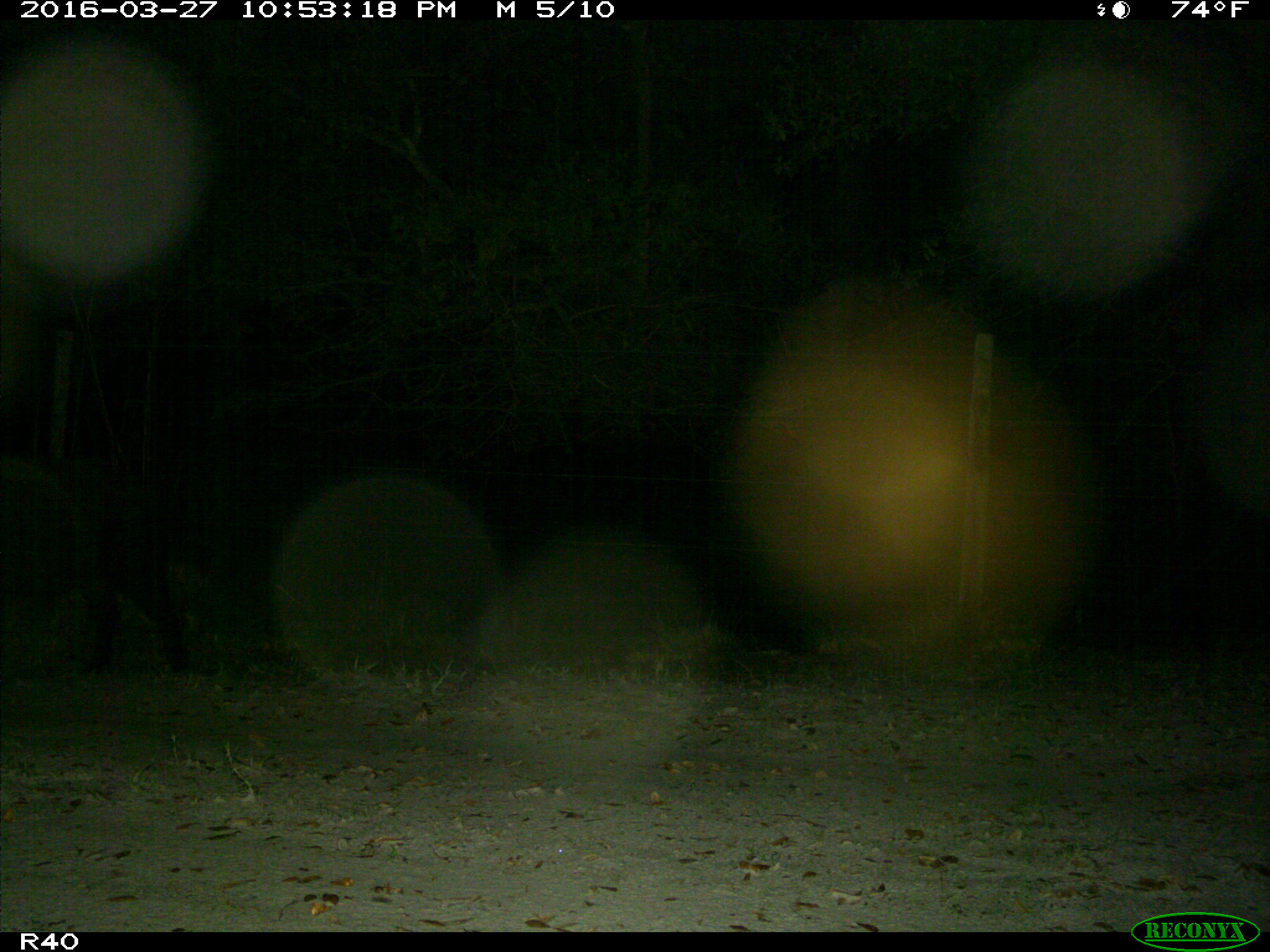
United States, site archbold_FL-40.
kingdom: Animalia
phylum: Chordata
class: Mammalia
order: Artiodactyla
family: Suidae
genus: Sus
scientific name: Sus scrofa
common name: wild boar